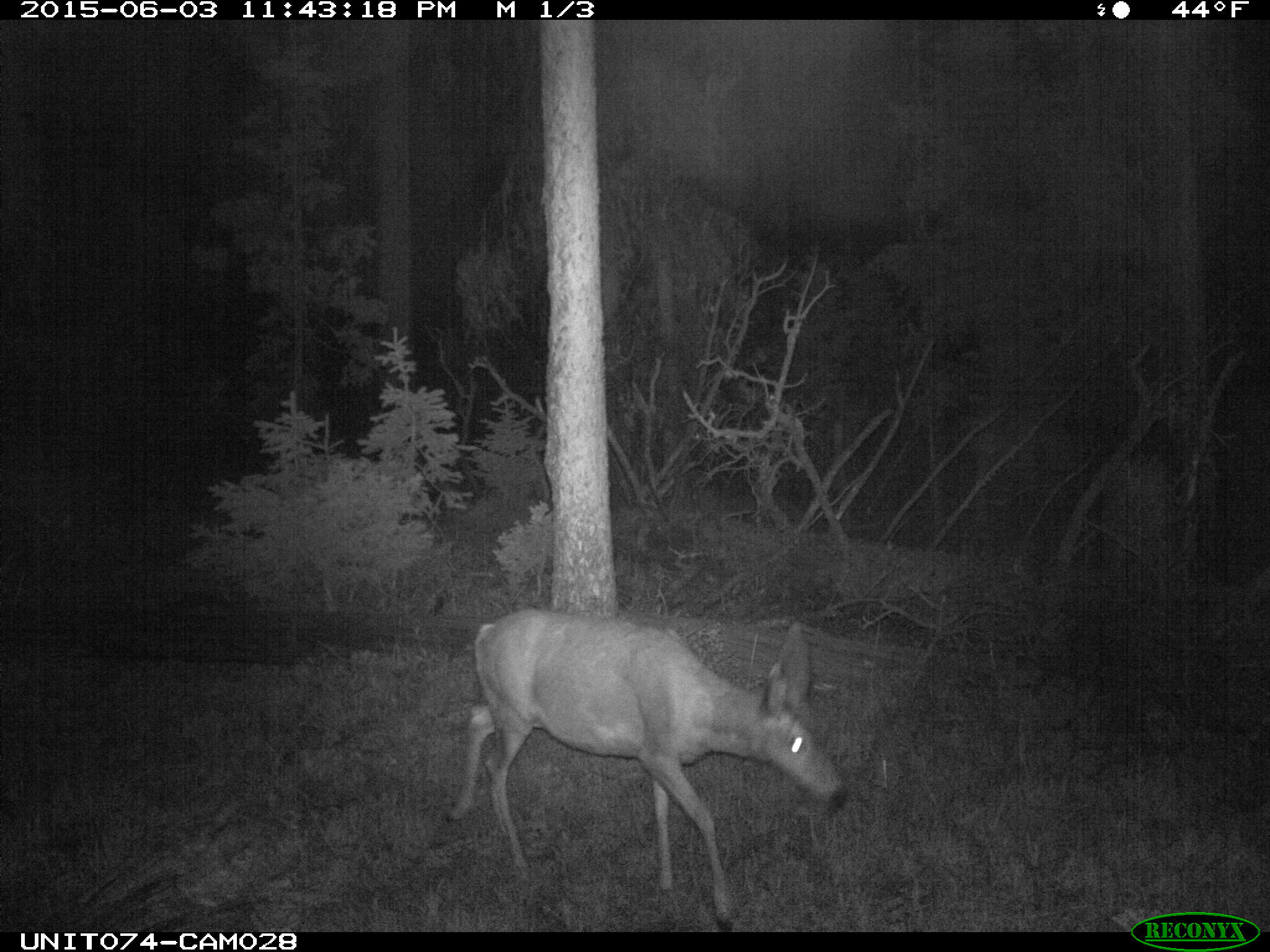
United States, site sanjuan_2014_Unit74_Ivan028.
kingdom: Animalia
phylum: Chordata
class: Mammalia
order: Artiodactyla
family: Cervidae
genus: Odocoileus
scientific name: Odocoileus hemionus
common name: mule deer